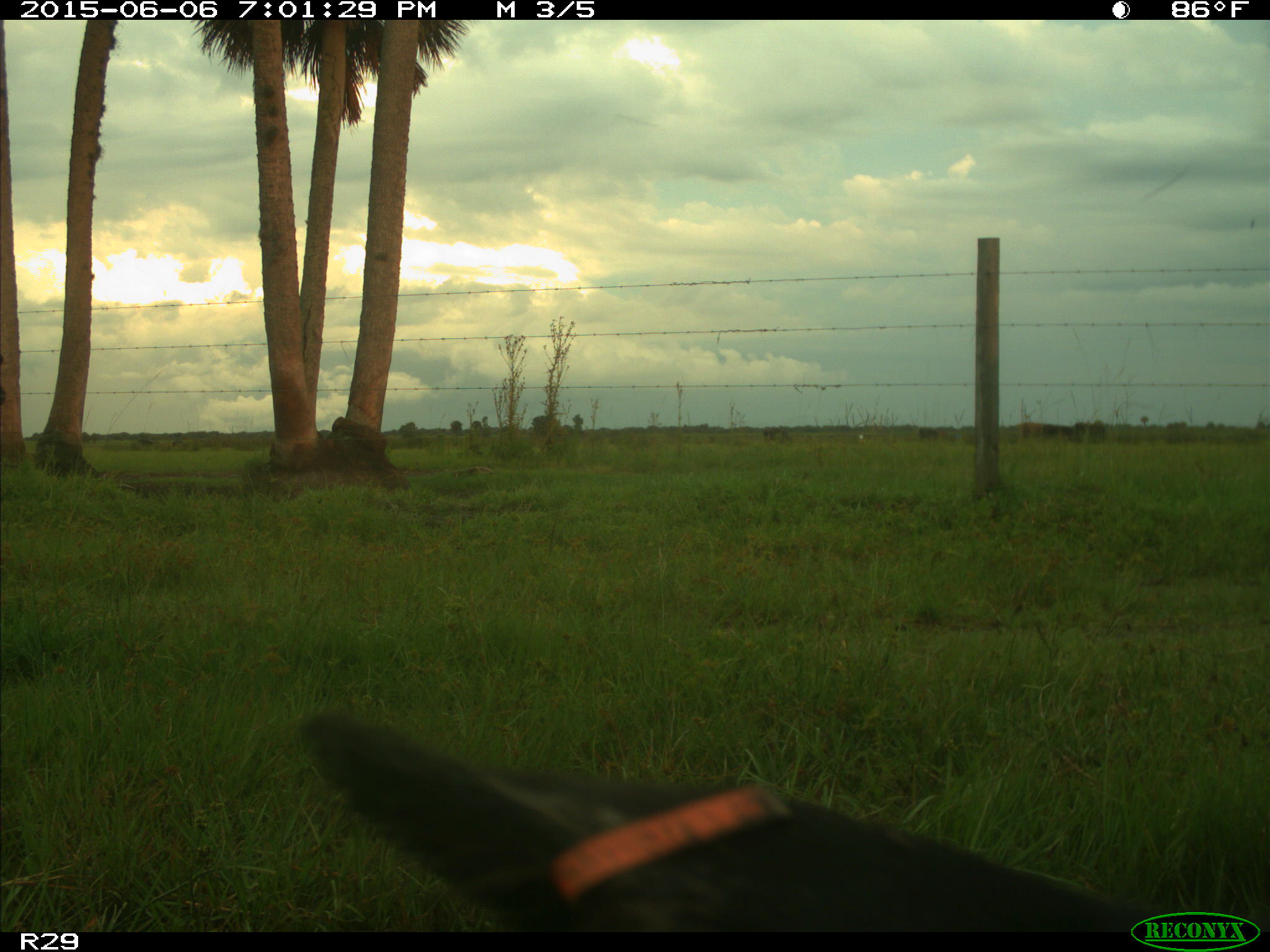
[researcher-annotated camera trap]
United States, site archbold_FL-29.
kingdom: Animalia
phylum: Chordata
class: Mammalia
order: Artiodactyla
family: Bovidae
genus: Bos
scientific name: Bos taurus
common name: domestic cow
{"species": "Bos taurus (domestic cow)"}